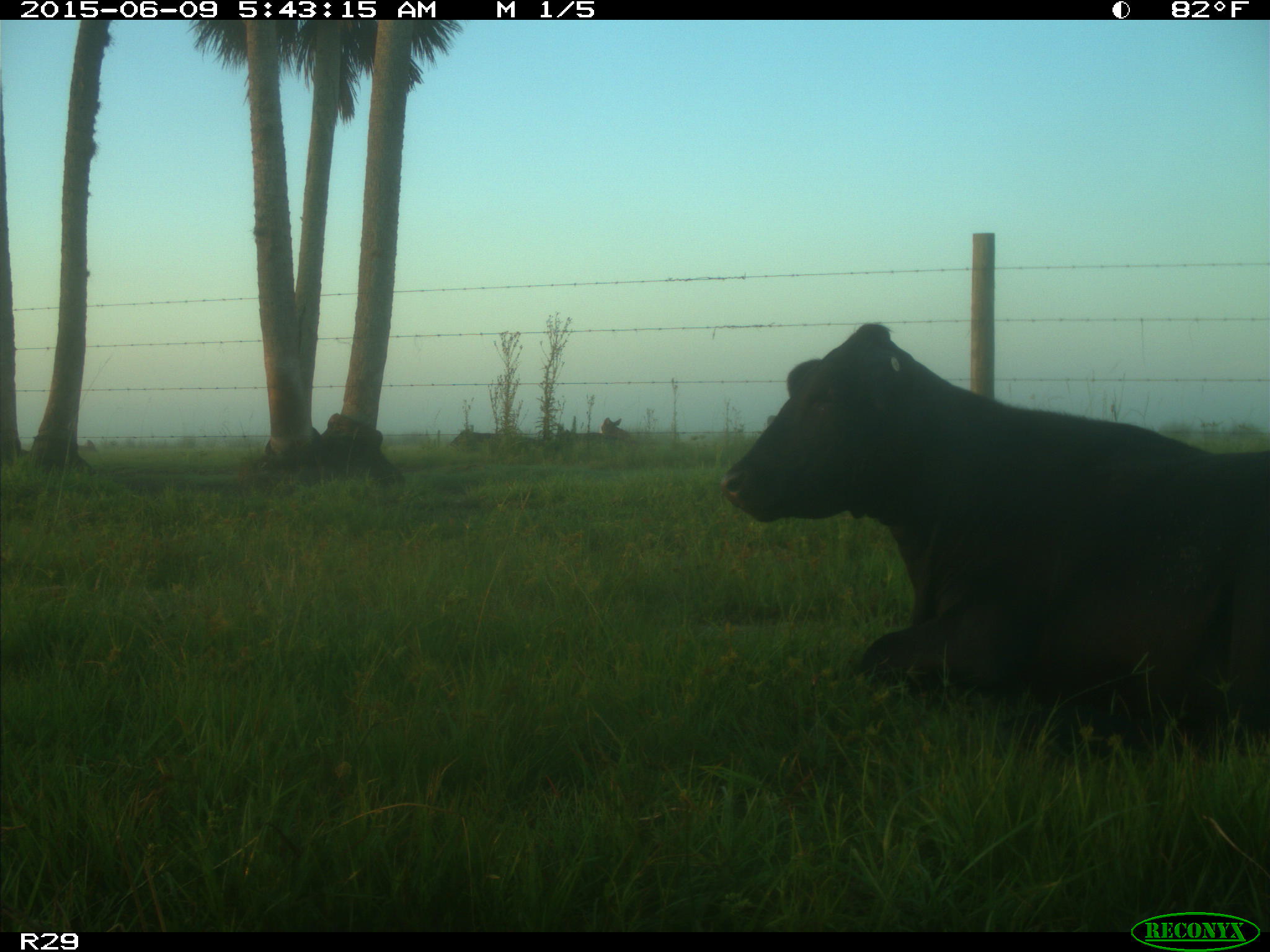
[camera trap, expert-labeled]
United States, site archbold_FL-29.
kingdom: Animalia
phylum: Chordata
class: Mammalia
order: Artiodactyla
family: Bovidae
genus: Bos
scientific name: Bos taurus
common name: domestic cow